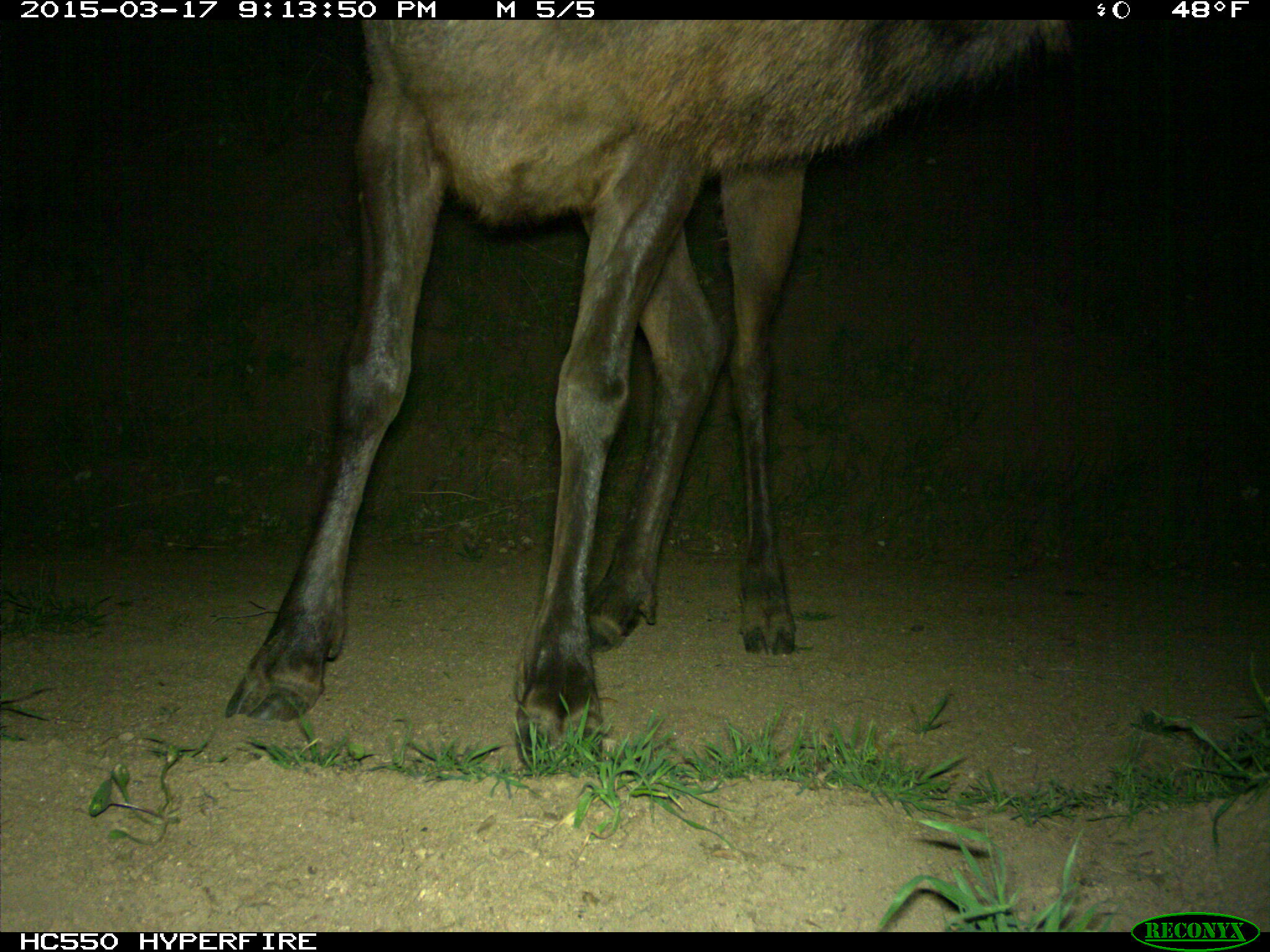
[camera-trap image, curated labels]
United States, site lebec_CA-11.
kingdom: Animalia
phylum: Chordata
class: Mammalia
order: Artiodactyla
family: Cervidae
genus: Cervus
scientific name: Cervus canadensis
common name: elk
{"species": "Cervus canadensis (elk)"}